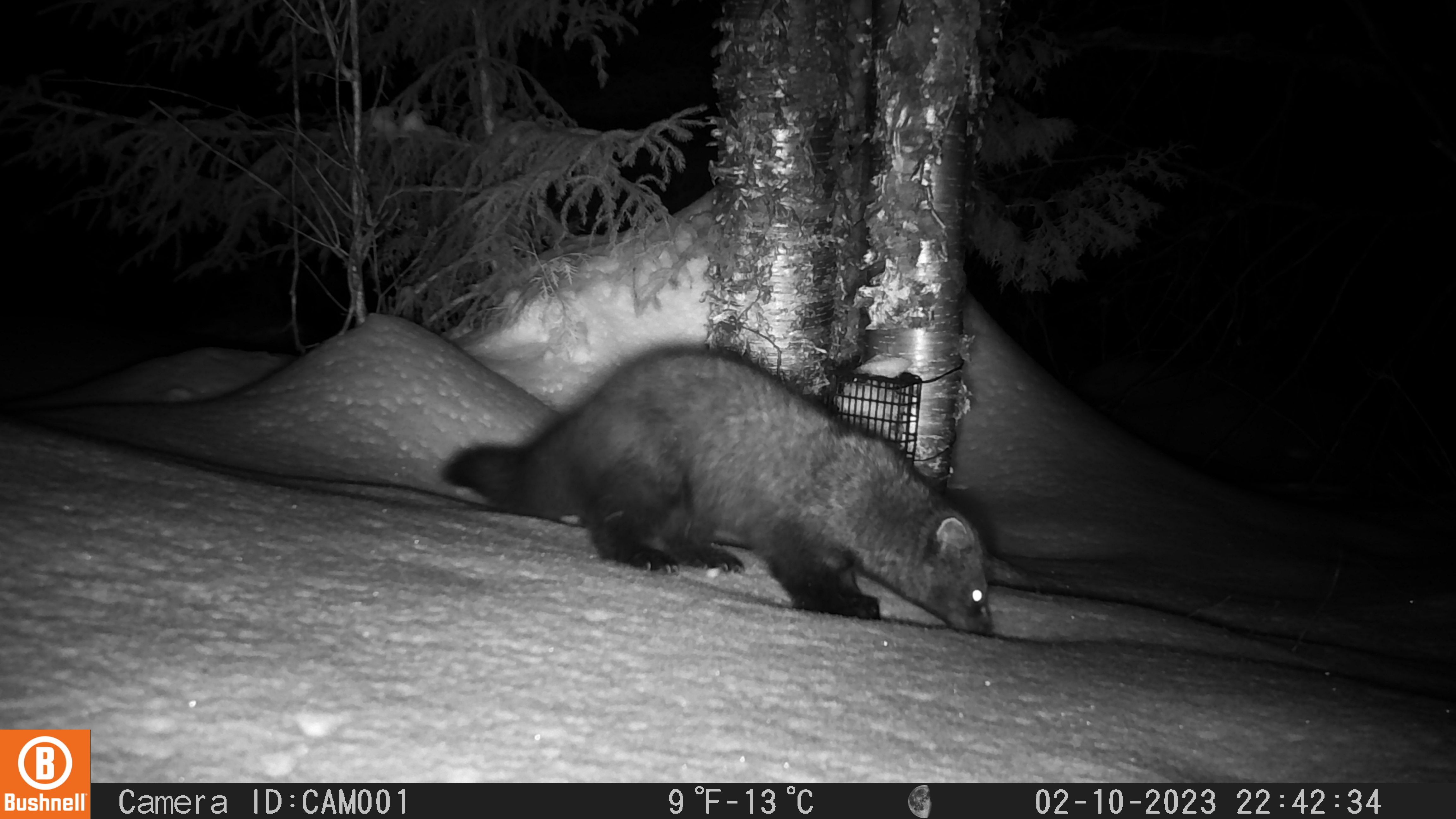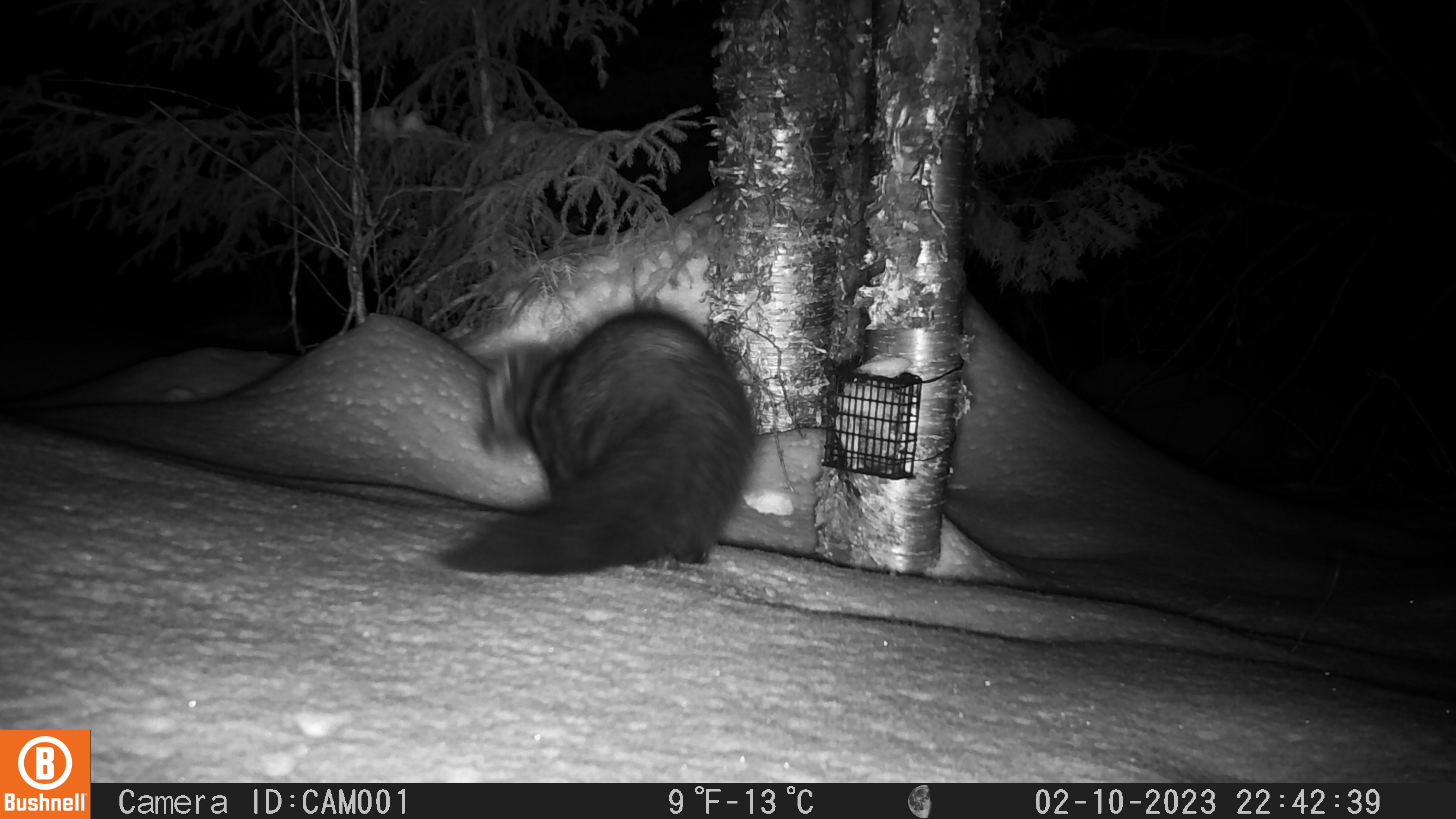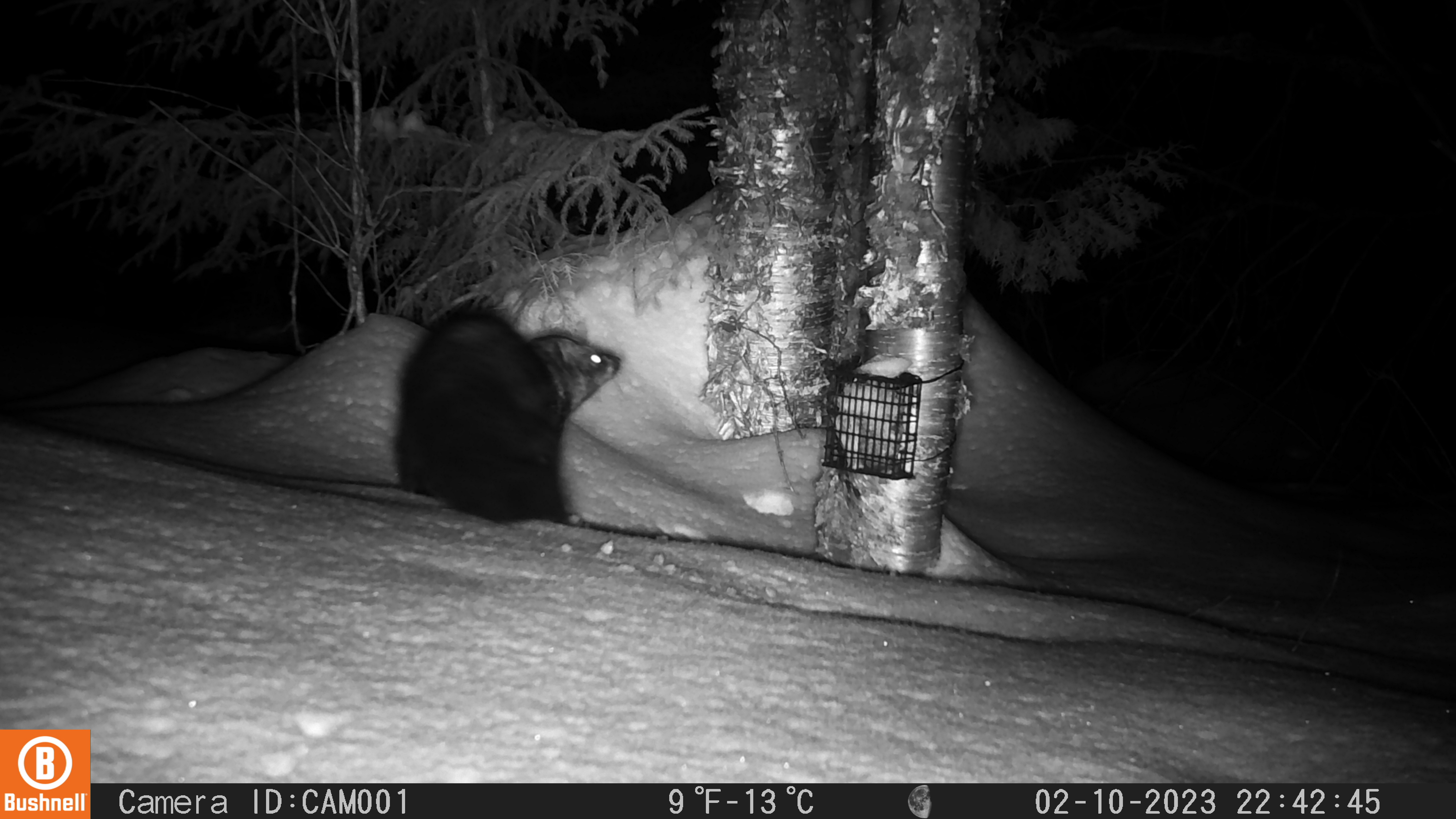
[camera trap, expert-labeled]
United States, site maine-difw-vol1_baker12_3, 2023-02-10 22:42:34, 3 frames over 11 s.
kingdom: Animalia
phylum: Chordata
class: Mammalia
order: Carnivora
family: Mustelidae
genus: Pekania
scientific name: Pekania pennanti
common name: fisher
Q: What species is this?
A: Fisher (Pekania pennanti).